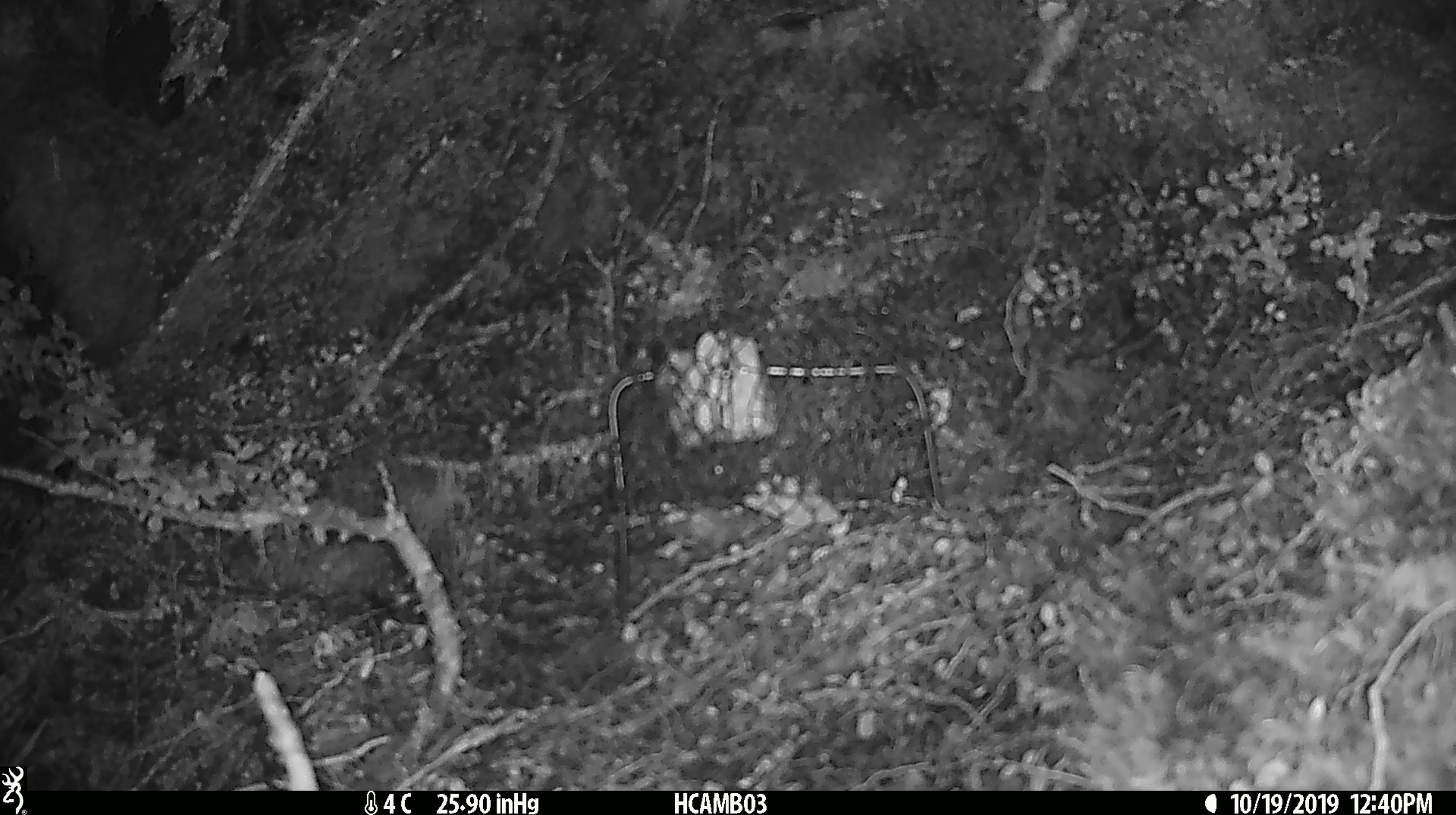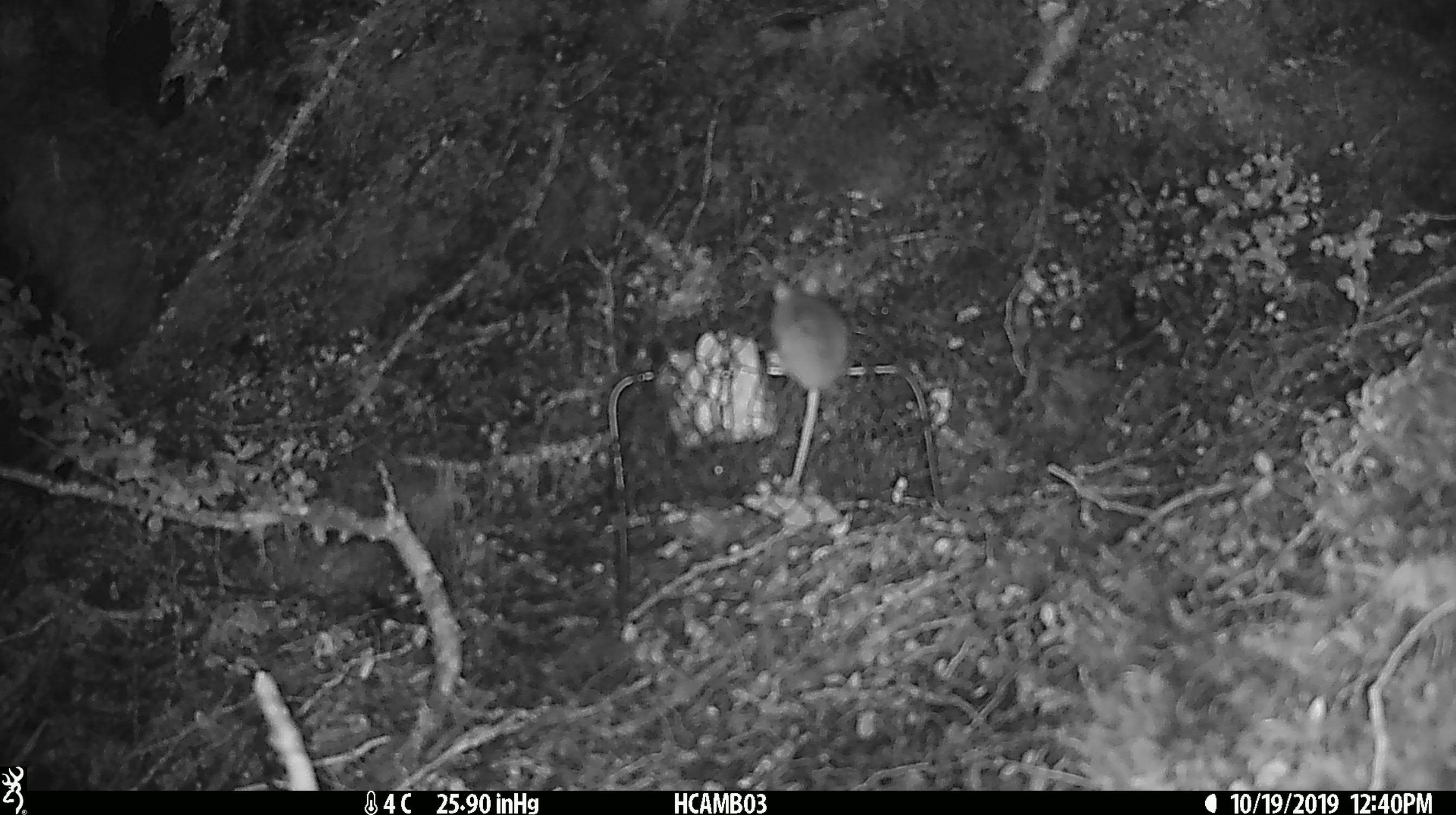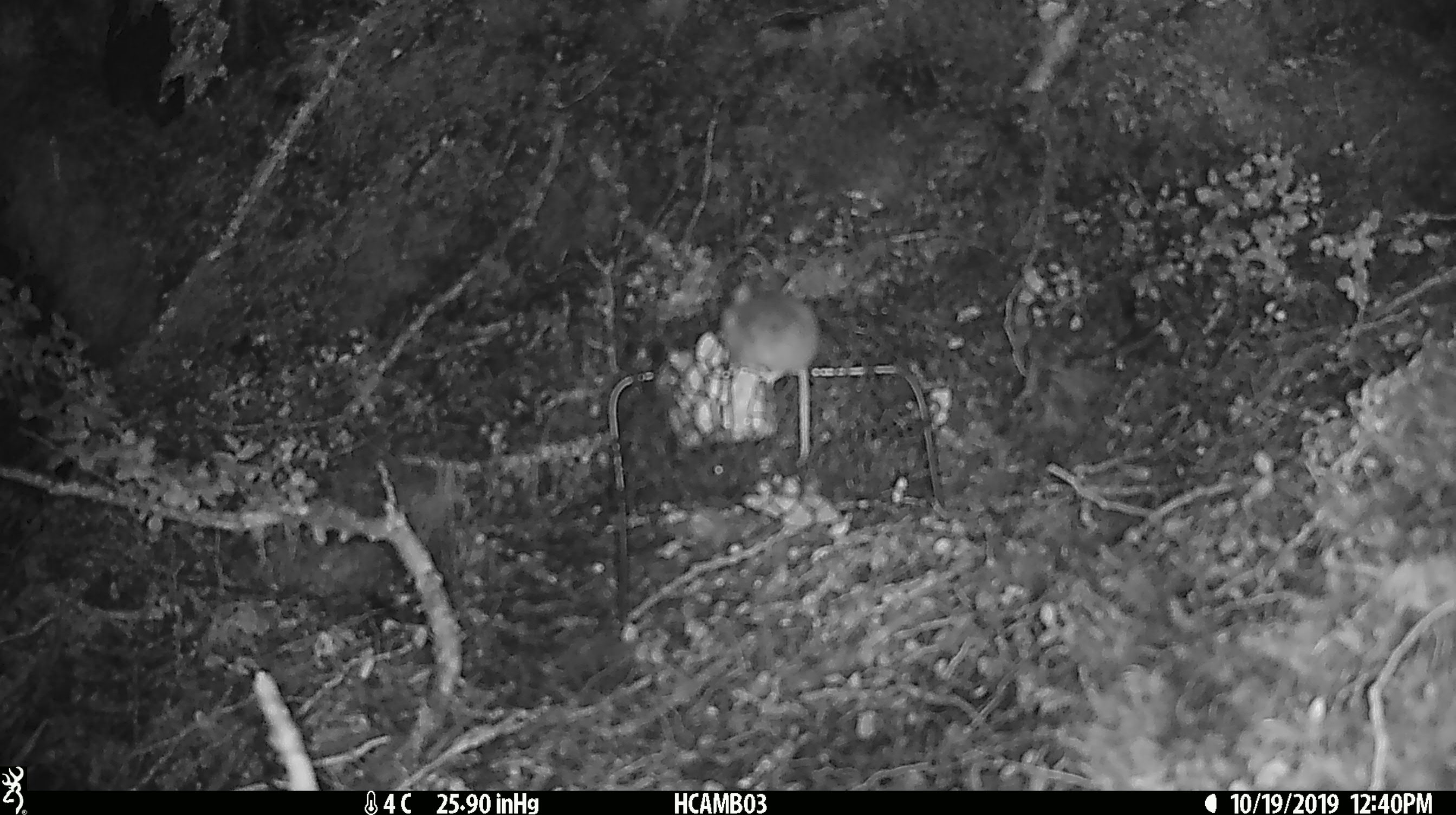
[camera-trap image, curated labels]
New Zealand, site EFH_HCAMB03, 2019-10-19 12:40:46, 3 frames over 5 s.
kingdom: Animalia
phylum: Chordata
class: Mammalia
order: Rodentia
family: Muridae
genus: Mus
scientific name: Mus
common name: mouse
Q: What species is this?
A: Mouse (Mus).